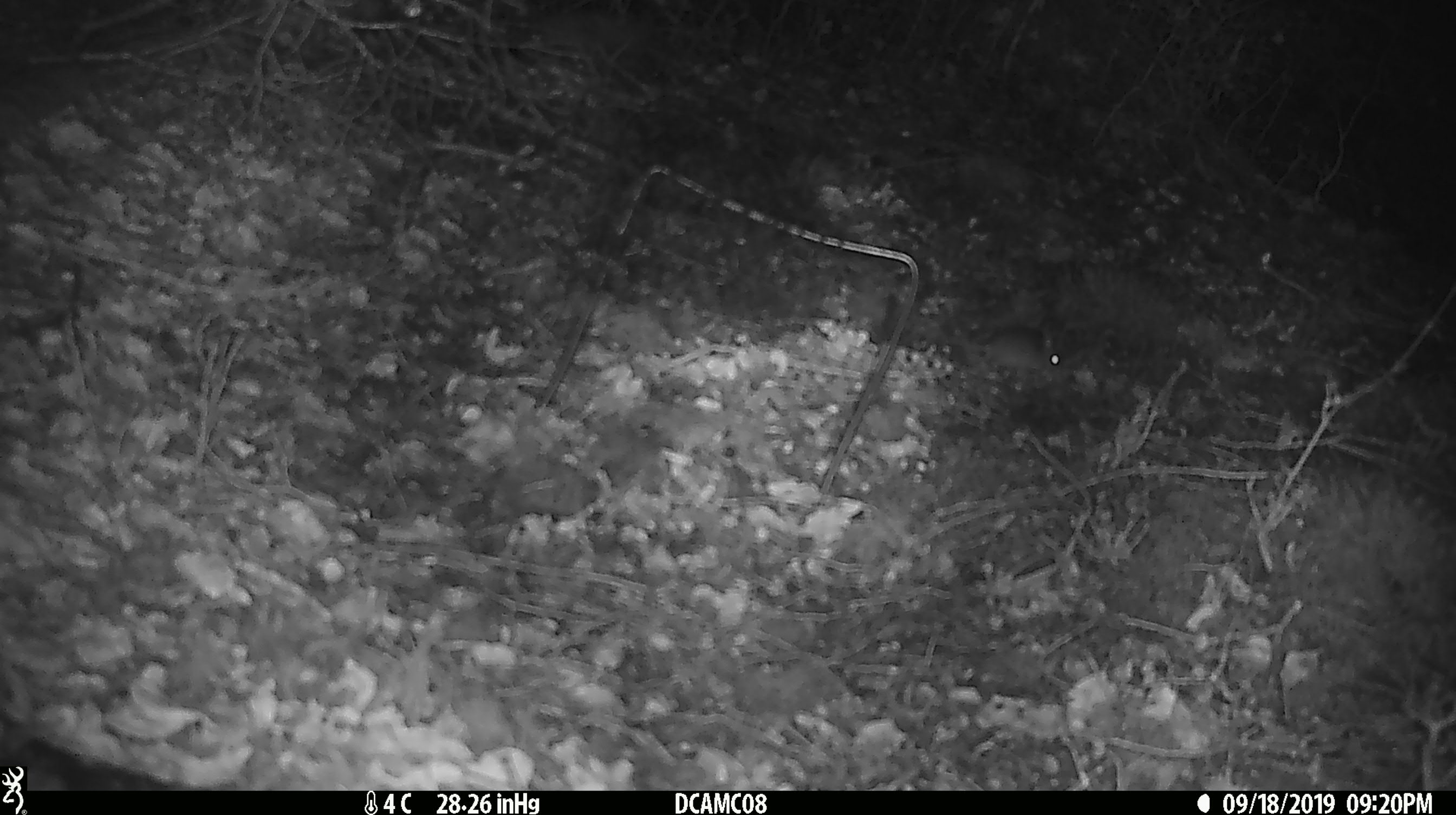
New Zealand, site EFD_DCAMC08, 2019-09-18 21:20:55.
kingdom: Animalia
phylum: Chordata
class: Mammalia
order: Rodentia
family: Muridae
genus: Mus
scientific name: Mus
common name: mouse